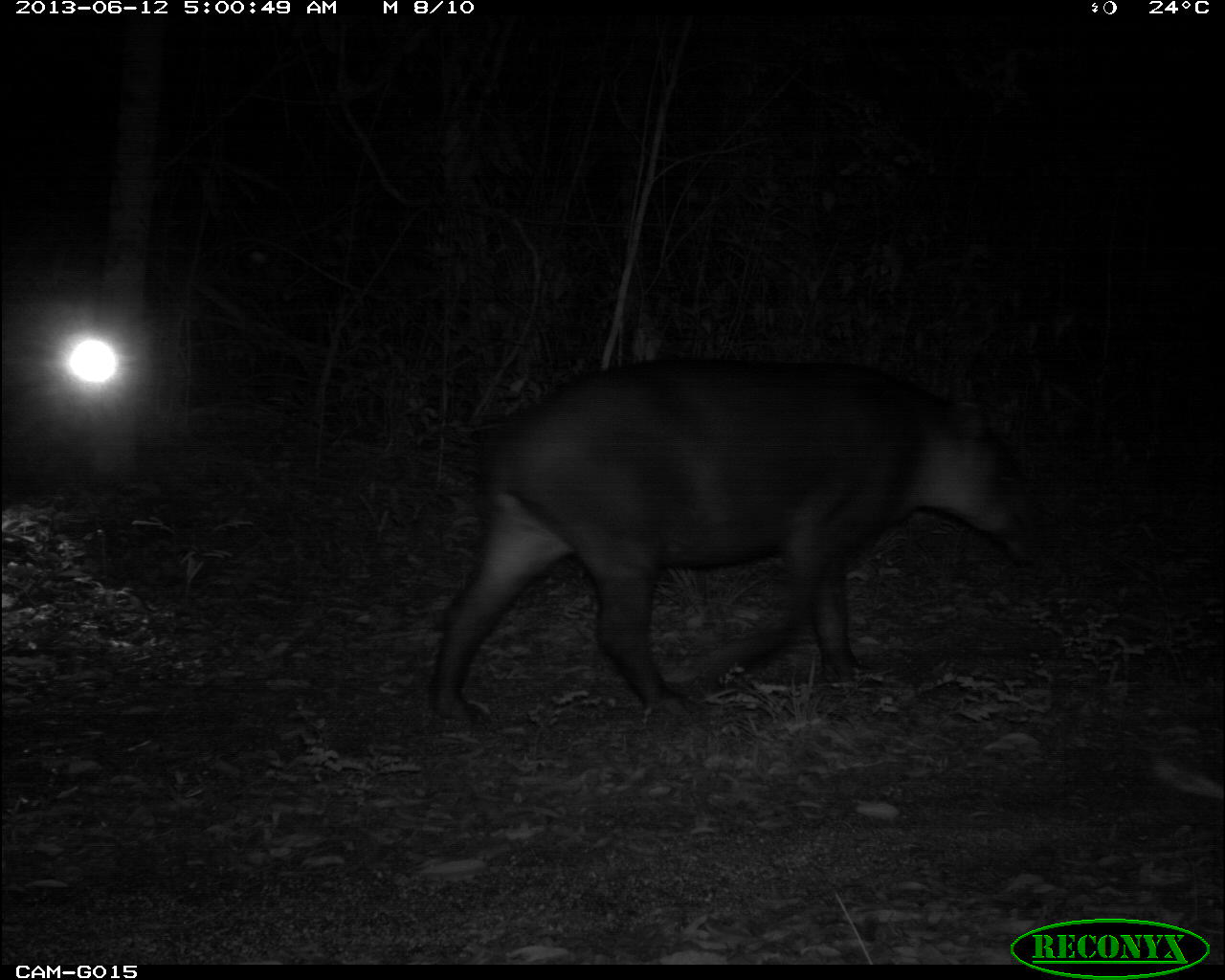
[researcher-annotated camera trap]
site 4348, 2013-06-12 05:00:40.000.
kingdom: Animalia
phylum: Chordata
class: Mammalia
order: Perissodactyla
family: Tapiridae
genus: Tapirus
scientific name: Tapirus bairdii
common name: baird's tapir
Tapirus bairdii (baird's tapir), count 2.